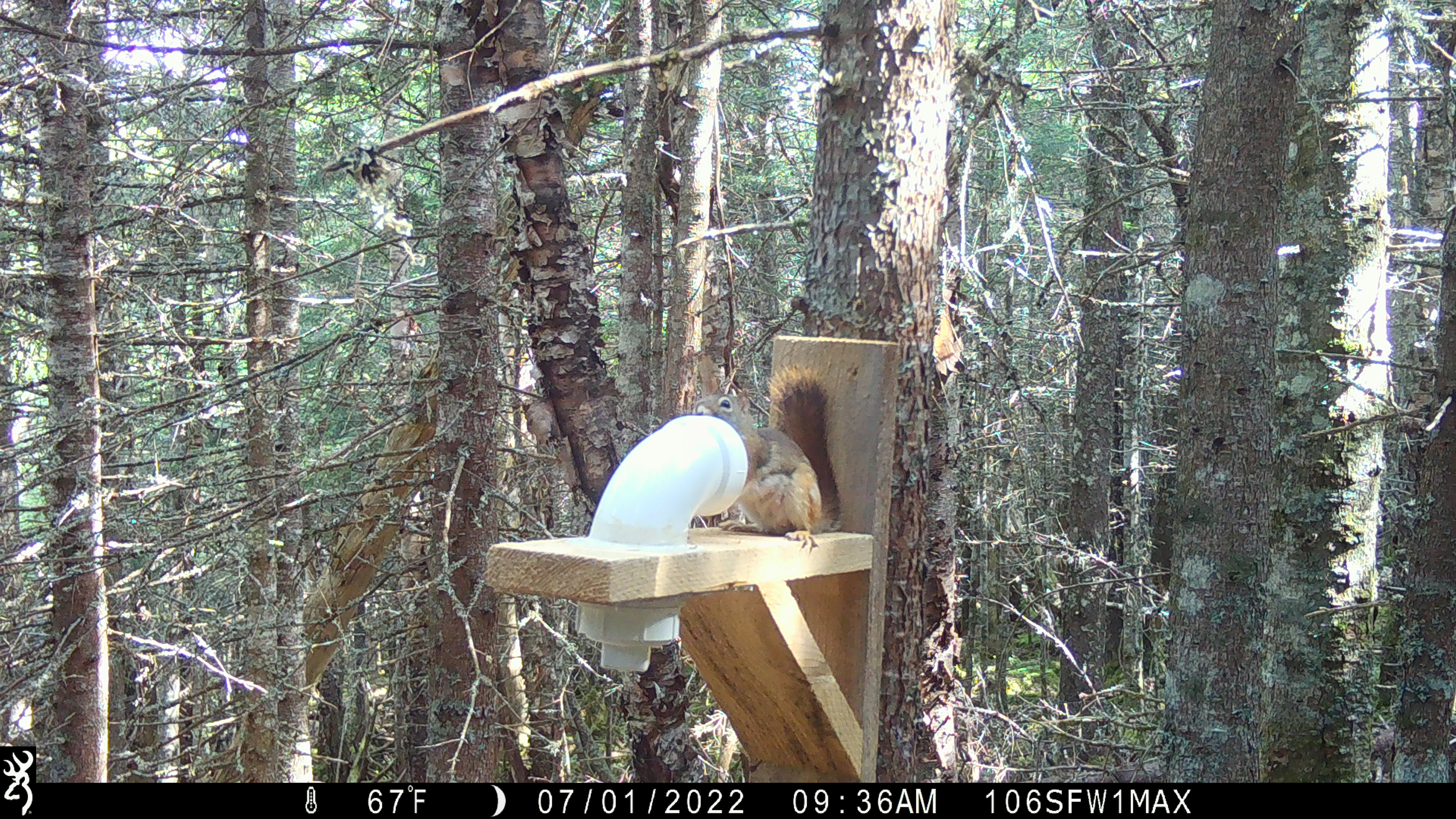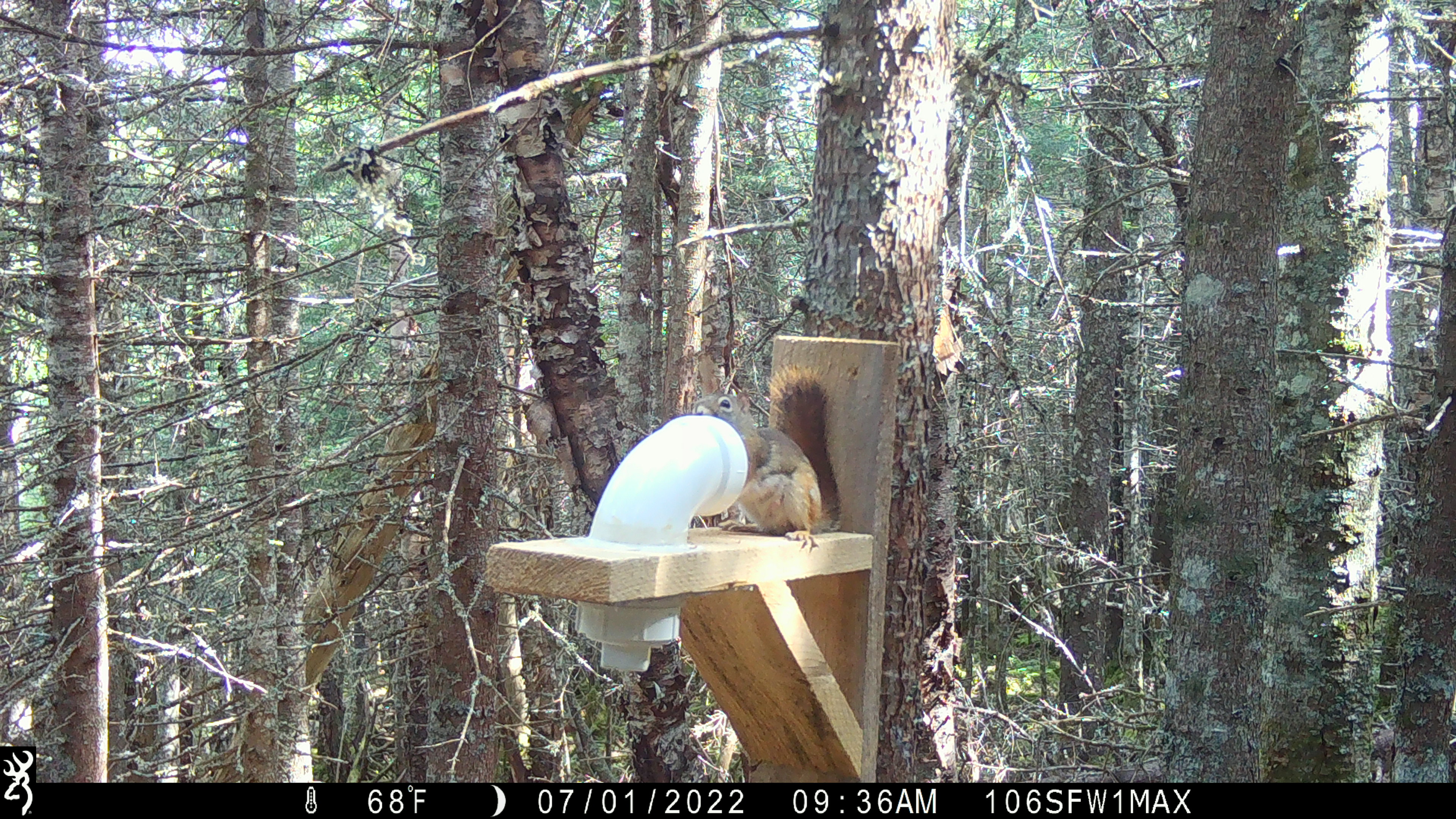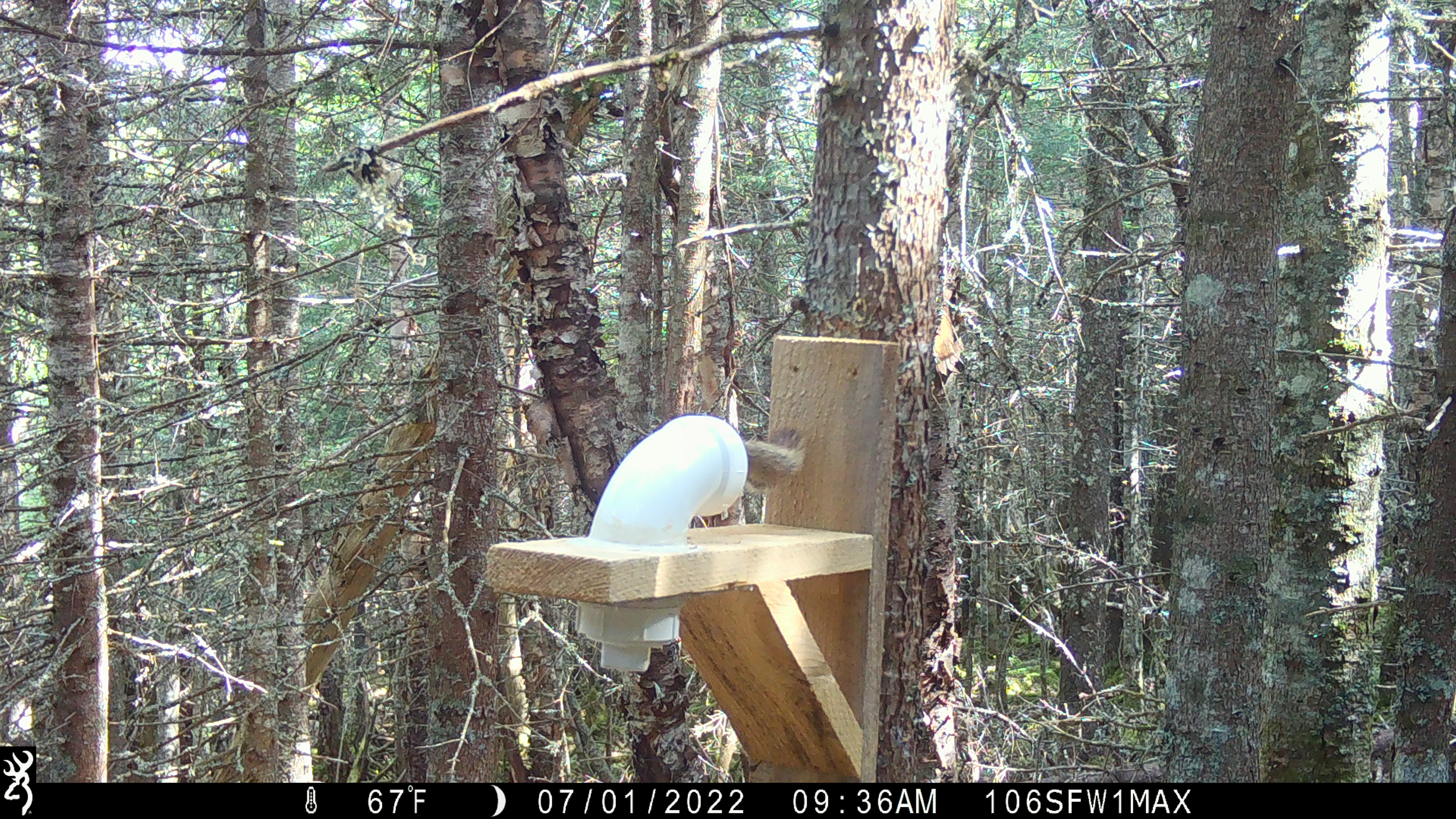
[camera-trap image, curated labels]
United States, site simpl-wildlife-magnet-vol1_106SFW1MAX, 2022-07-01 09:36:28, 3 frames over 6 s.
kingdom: Animalia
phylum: Chordata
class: Mammalia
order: Rodentia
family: Sciuridae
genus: Tamiasciurus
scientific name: Tamiasciurus hudsonicus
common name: red squirrel